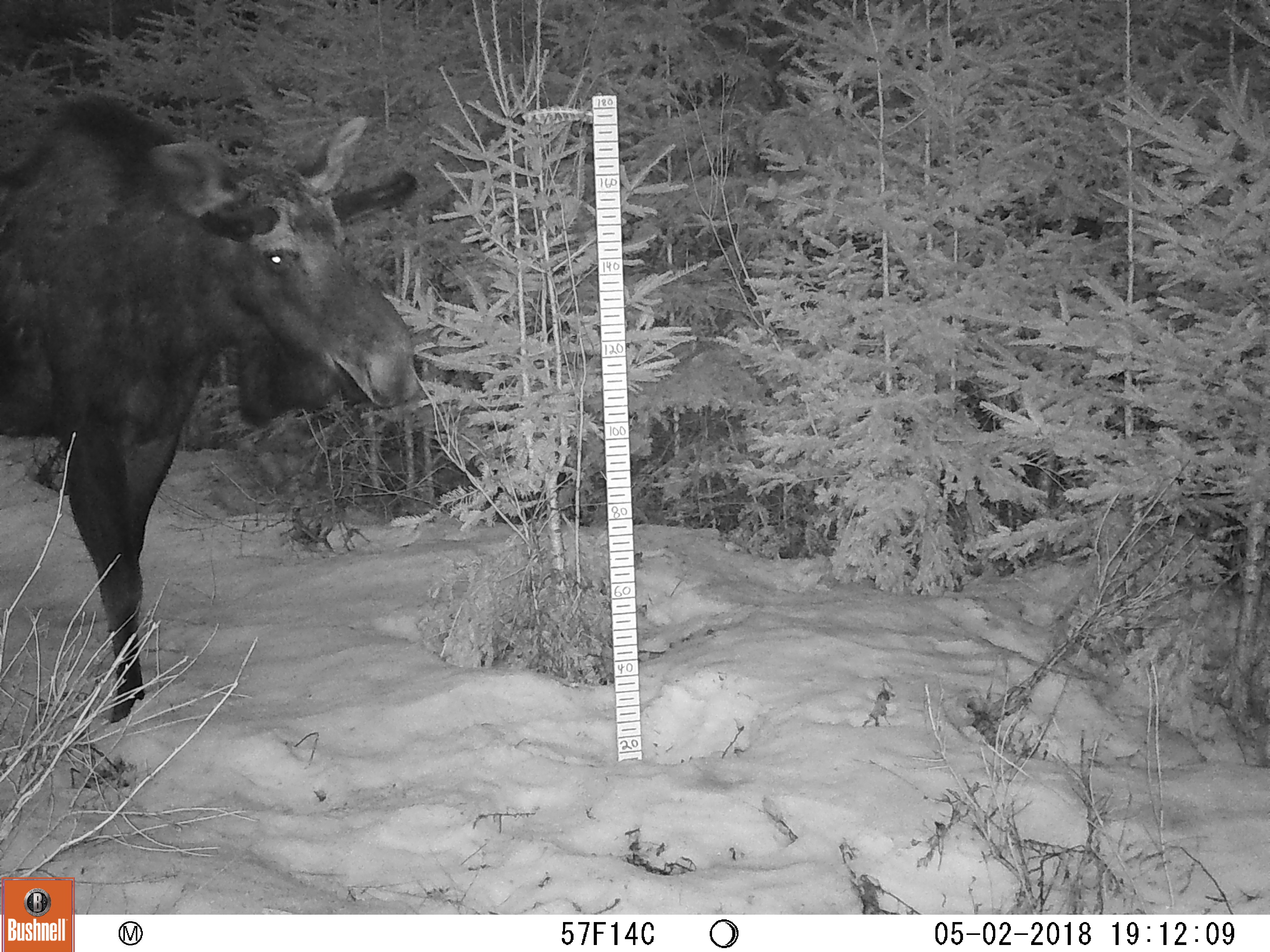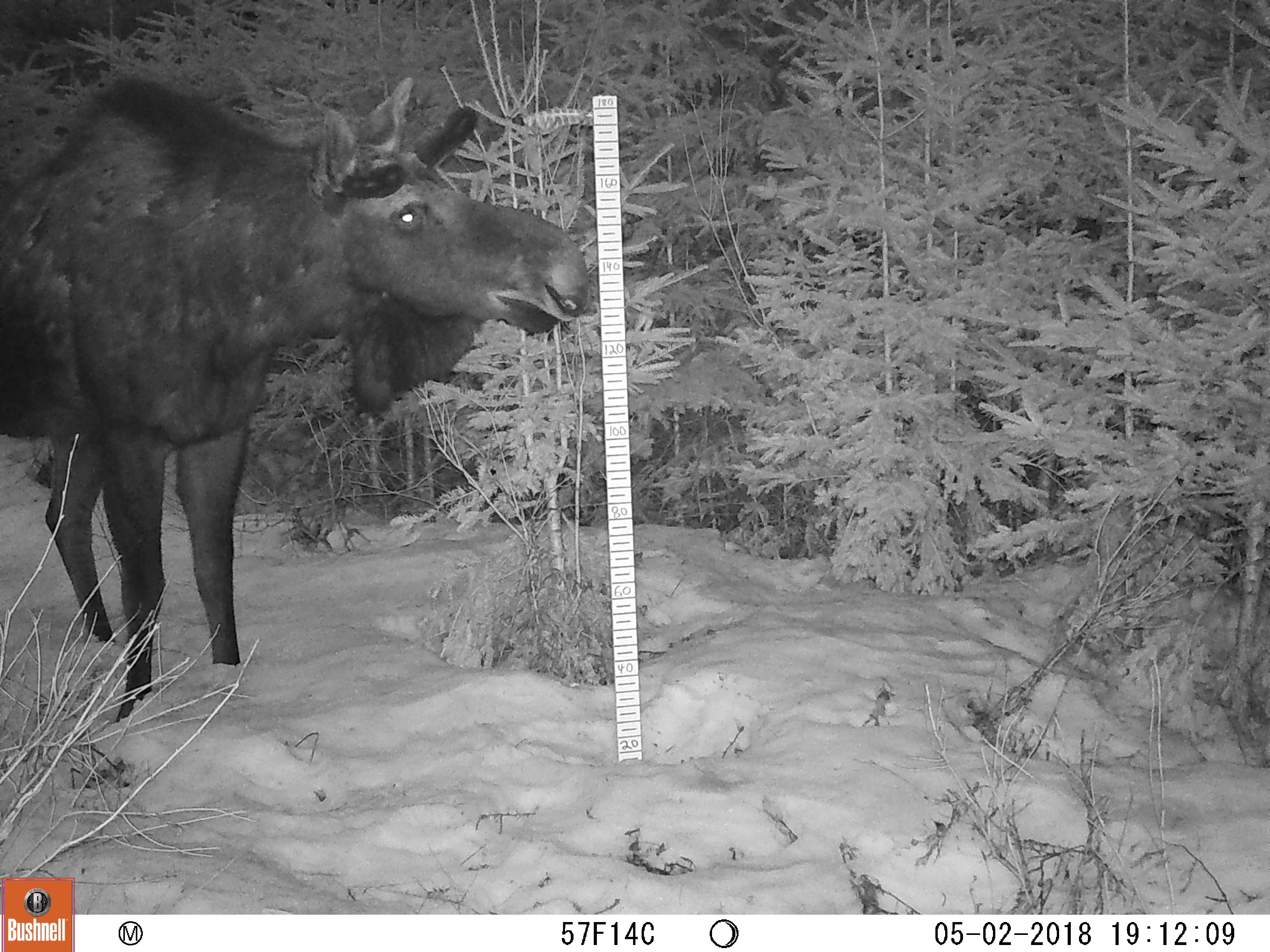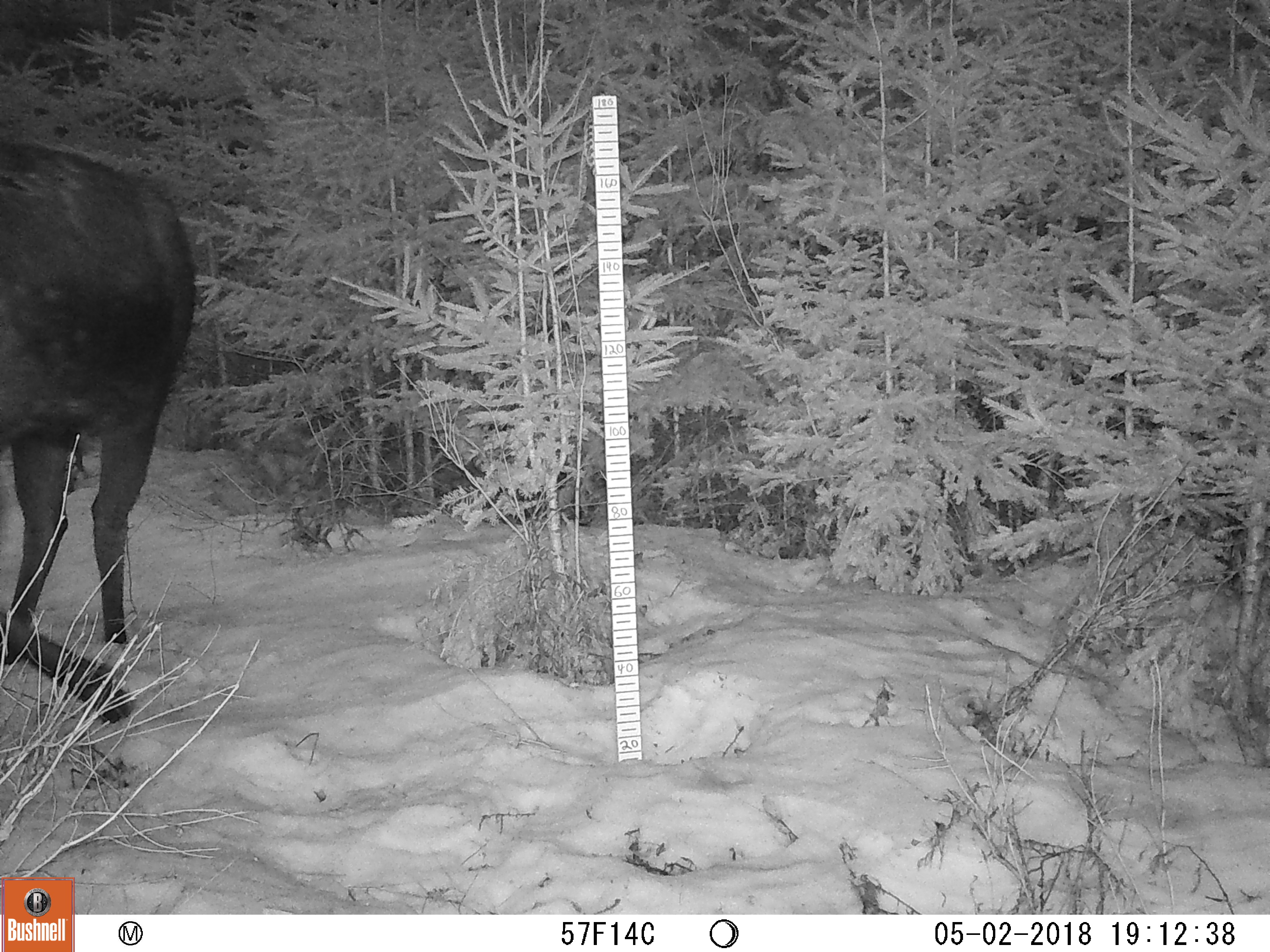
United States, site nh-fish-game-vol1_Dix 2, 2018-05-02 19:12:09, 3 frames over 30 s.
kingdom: Animalia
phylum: Chordata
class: Mammalia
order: Artiodactyla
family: Cervidae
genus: Alces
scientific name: Alces alces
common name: moose